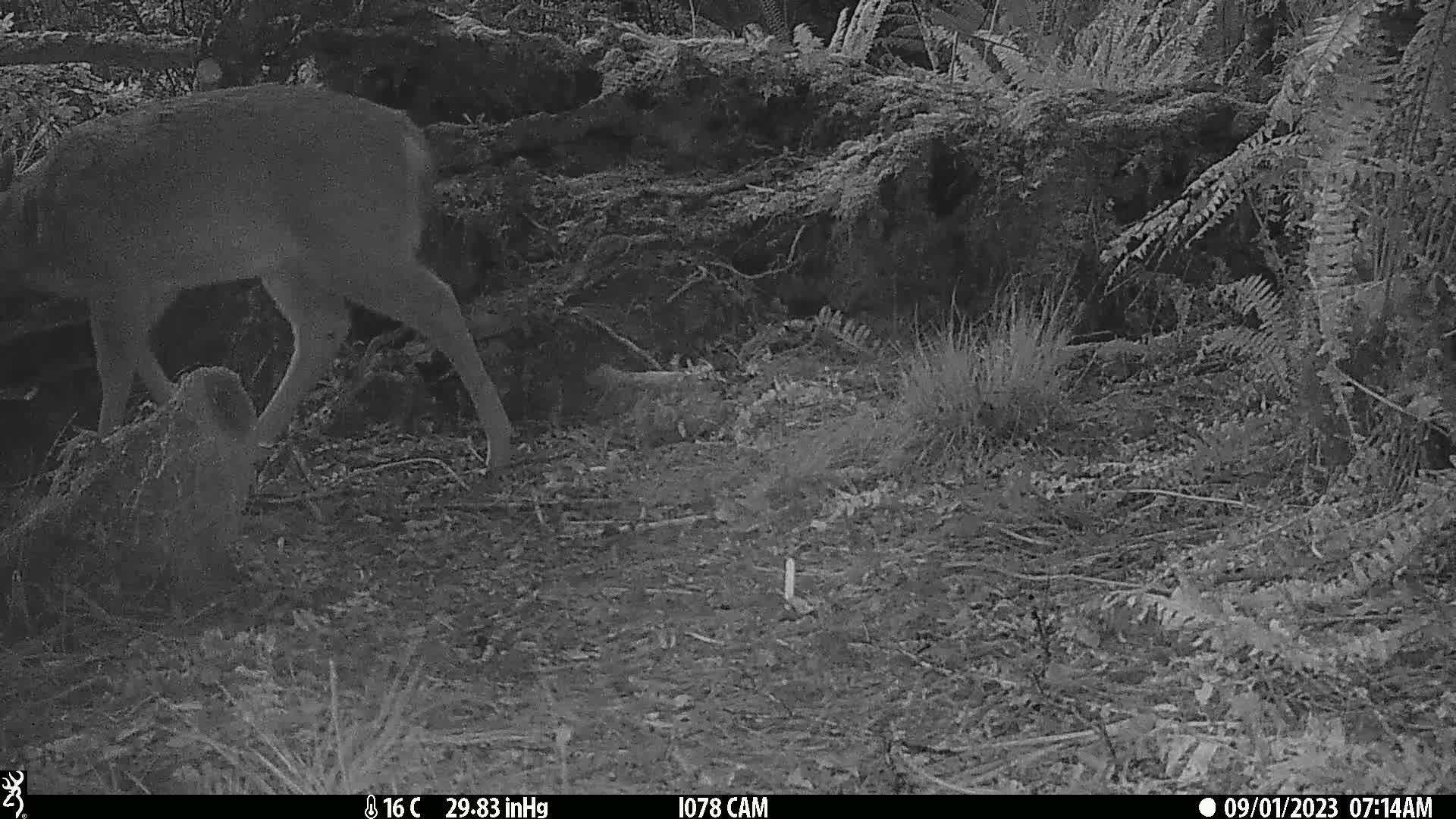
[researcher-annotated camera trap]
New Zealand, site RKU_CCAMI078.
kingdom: Animalia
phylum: Chordata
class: Mammalia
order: Artiodactyla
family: Cervidae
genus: Odocoileus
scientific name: Odocoileus virginianus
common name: white-tailed deer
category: white tailed deer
White tailed deer (white-tailed deer) (Odocoileus virginianus).